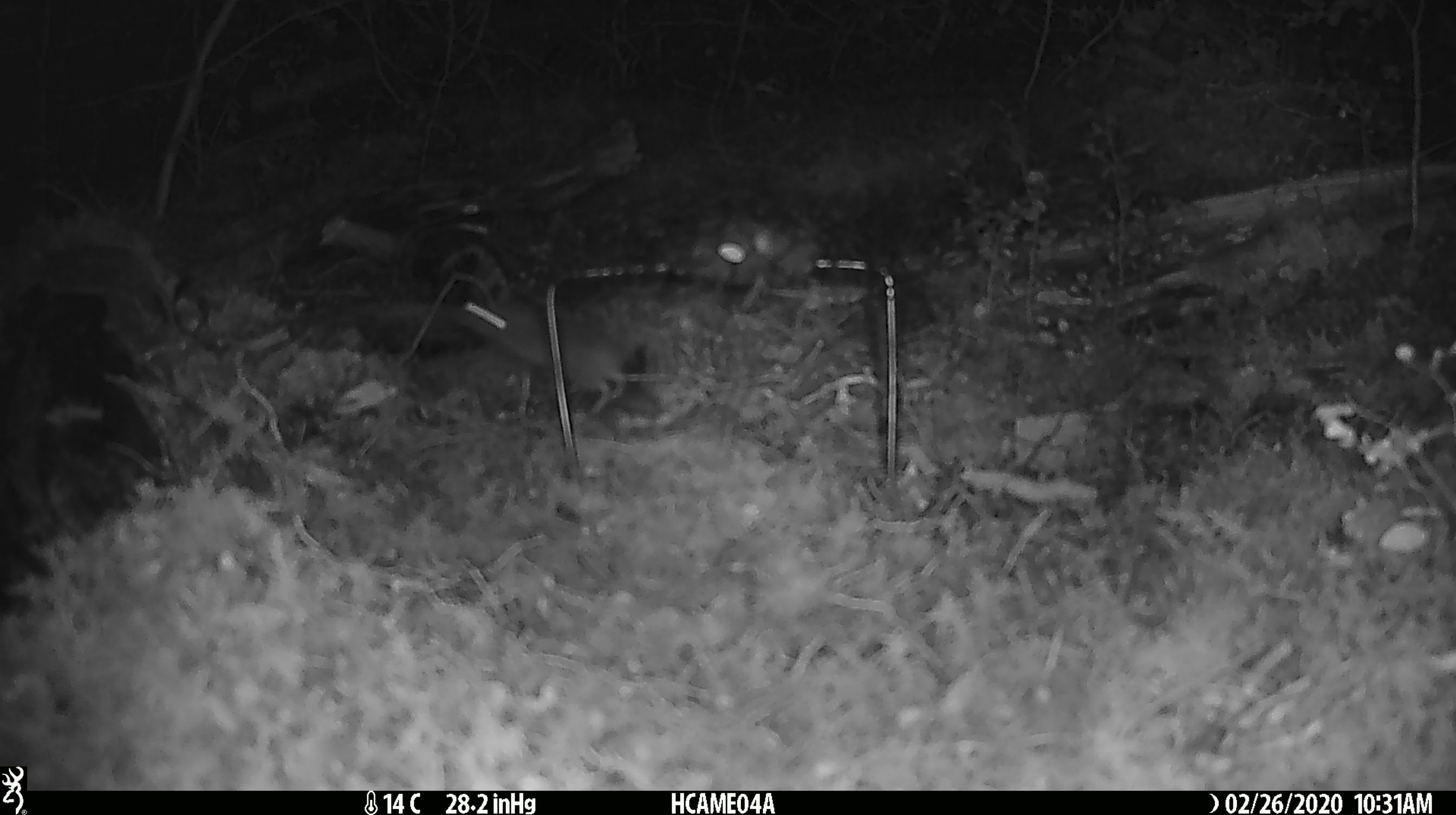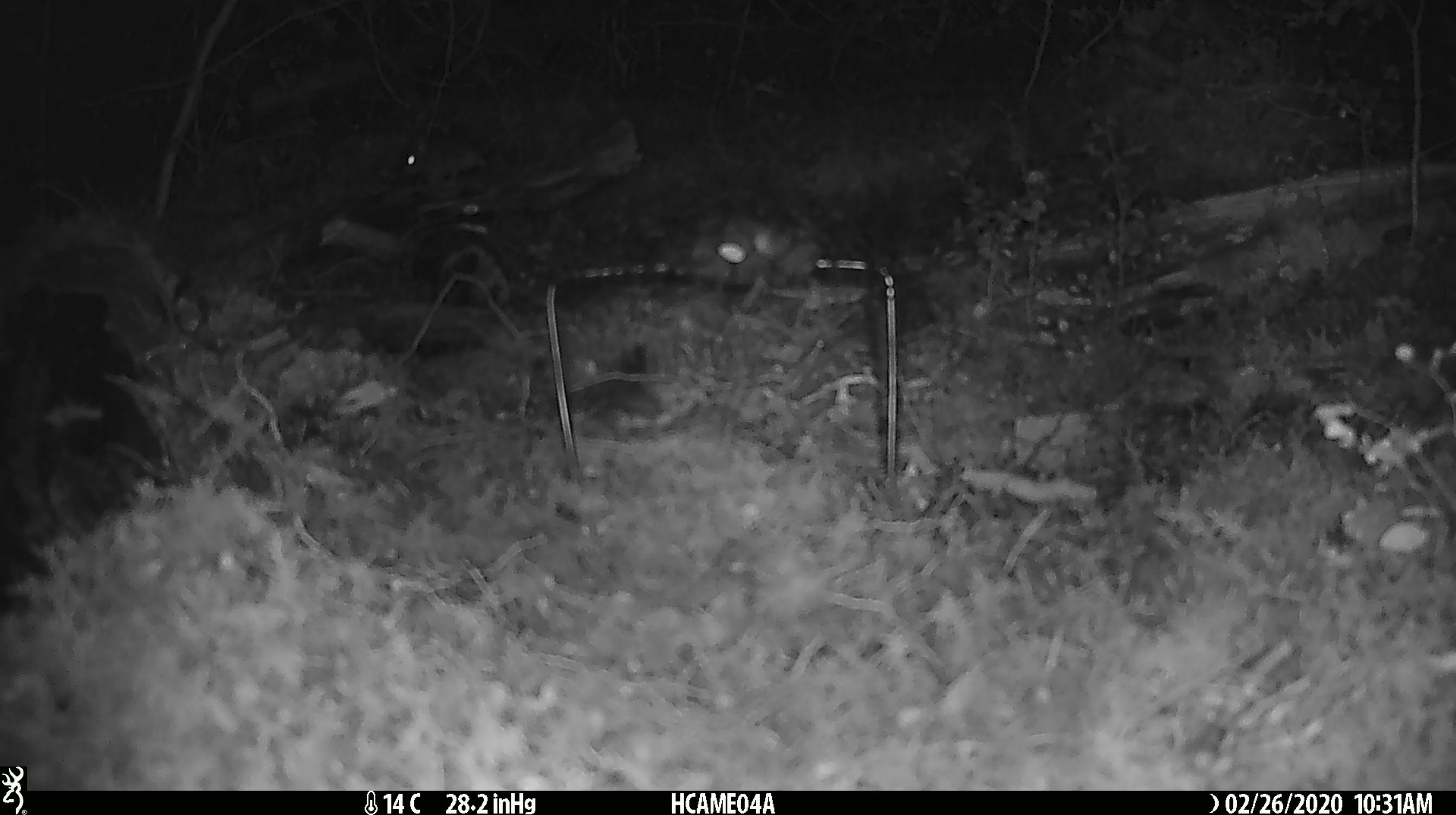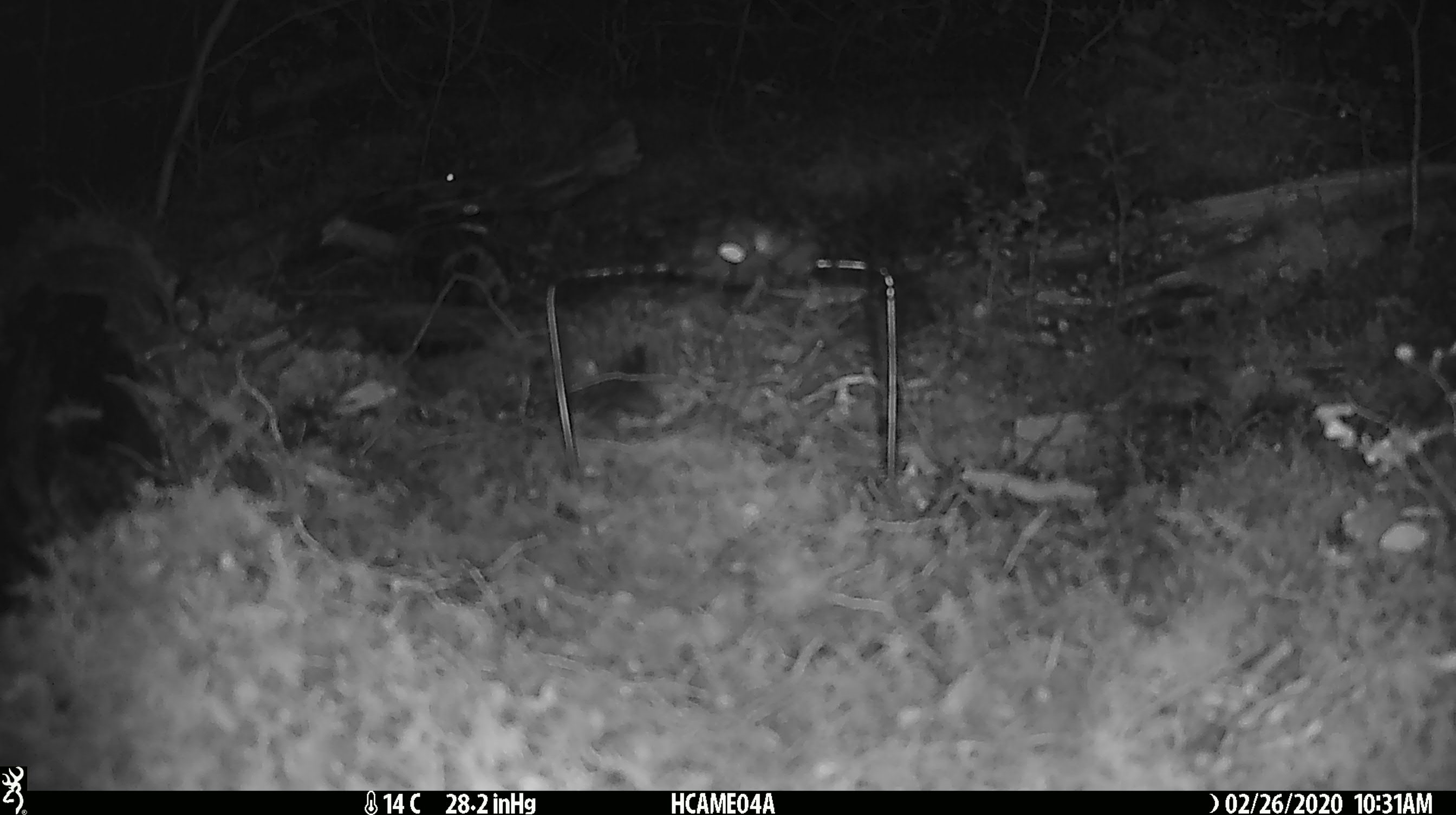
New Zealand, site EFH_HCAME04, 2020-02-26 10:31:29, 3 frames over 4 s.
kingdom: Animalia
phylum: Chordata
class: Mammalia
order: Rodentia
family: Muridae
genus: Mus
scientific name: Mus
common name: mouse